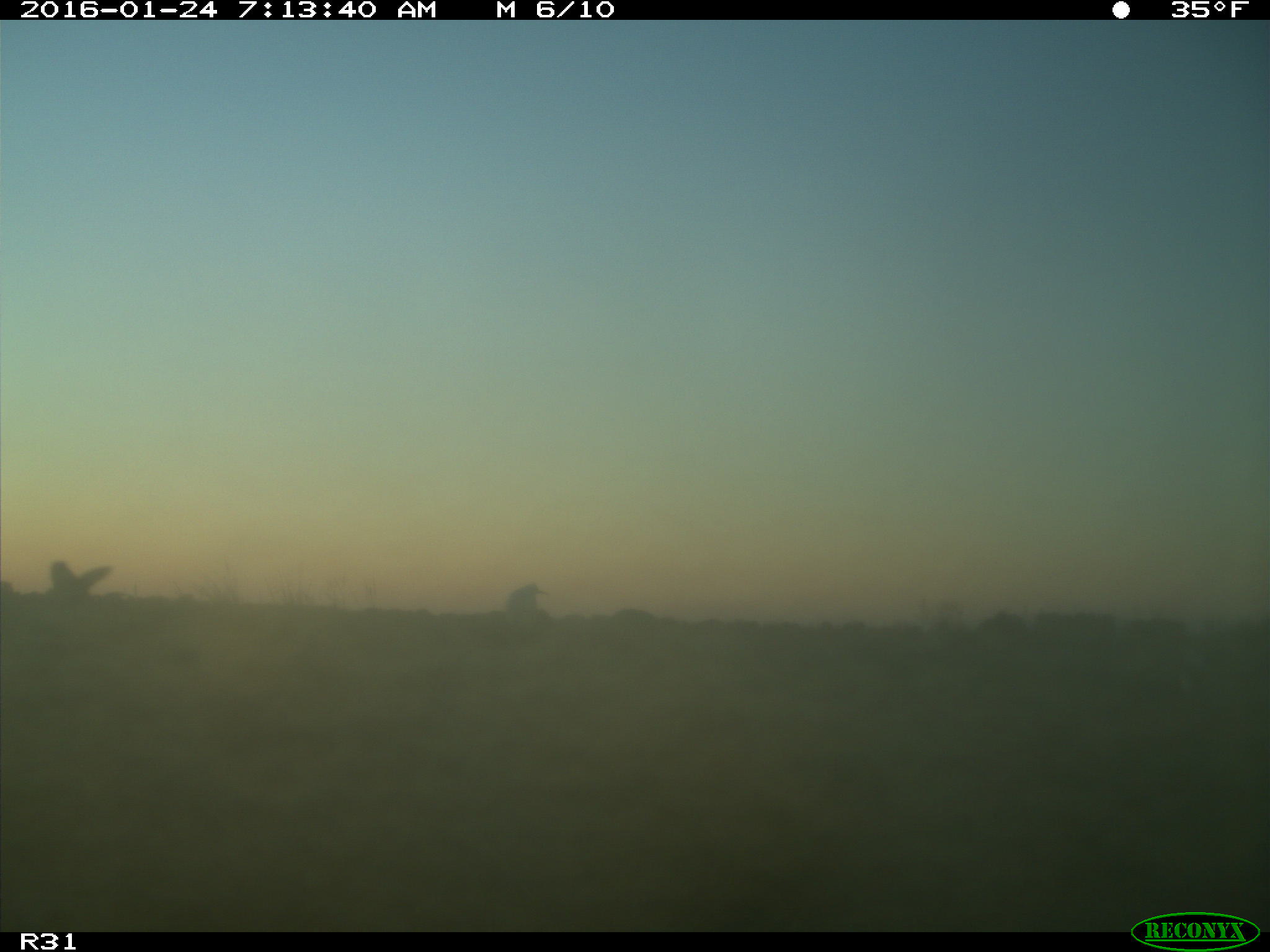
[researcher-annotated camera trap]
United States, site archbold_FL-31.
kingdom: Animalia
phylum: Chordata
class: Aves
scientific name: Aves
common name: birds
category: unidentified bird